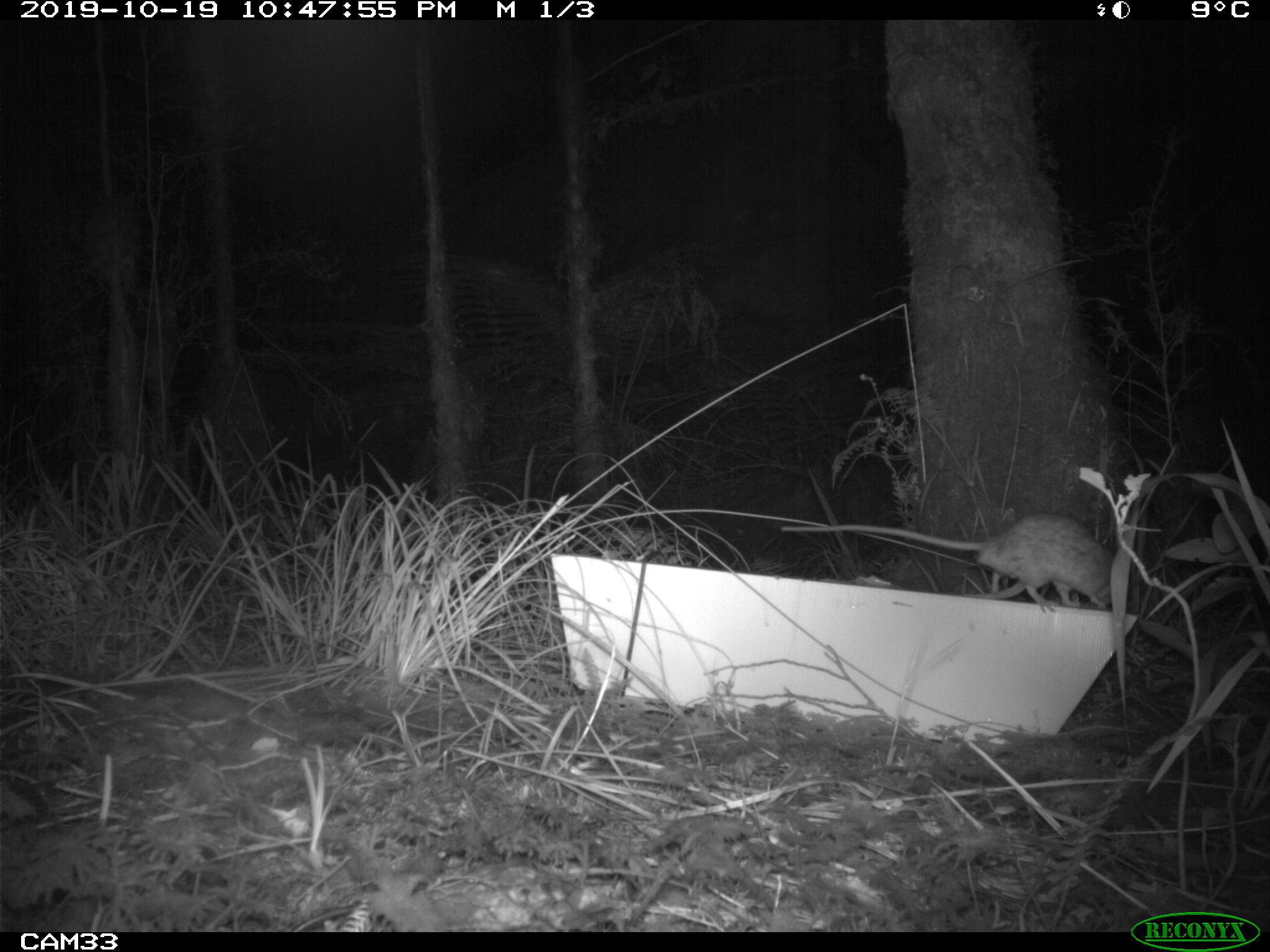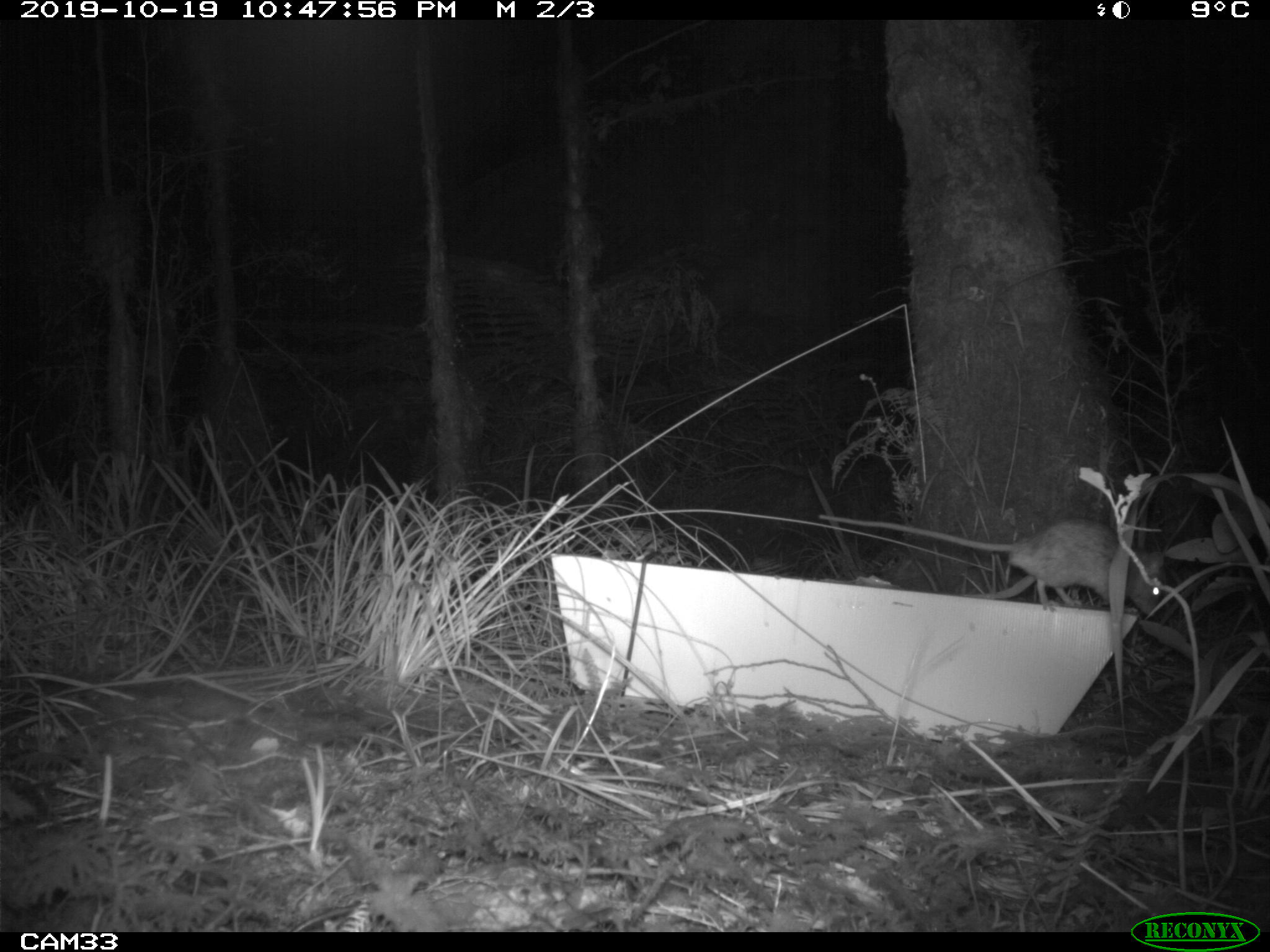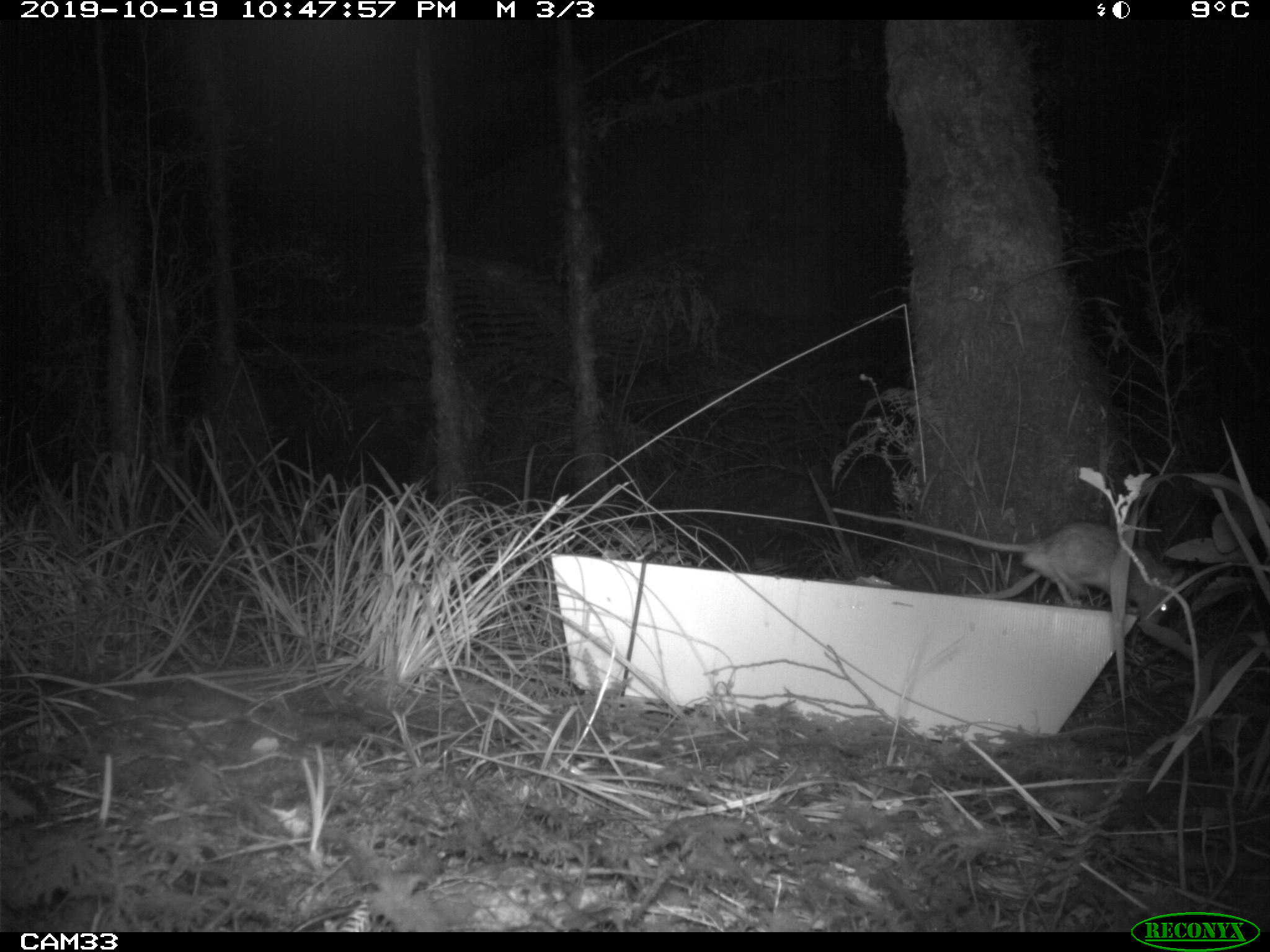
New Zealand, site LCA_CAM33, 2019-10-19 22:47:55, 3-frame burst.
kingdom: Animalia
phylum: Chordata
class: Mammalia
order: Rodentia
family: Muridae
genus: Rattus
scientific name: Rattus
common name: rat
Rat (Rattus).